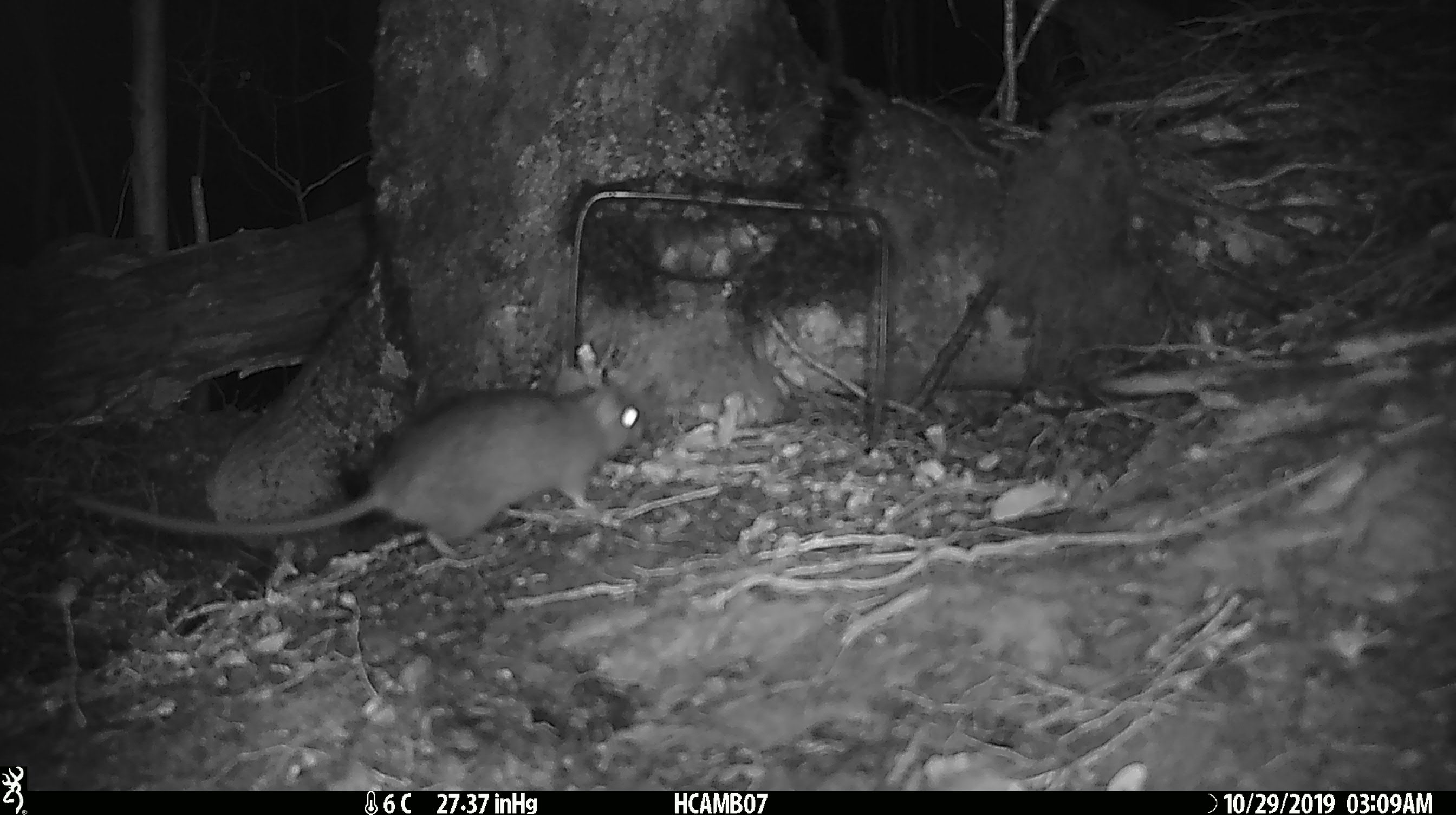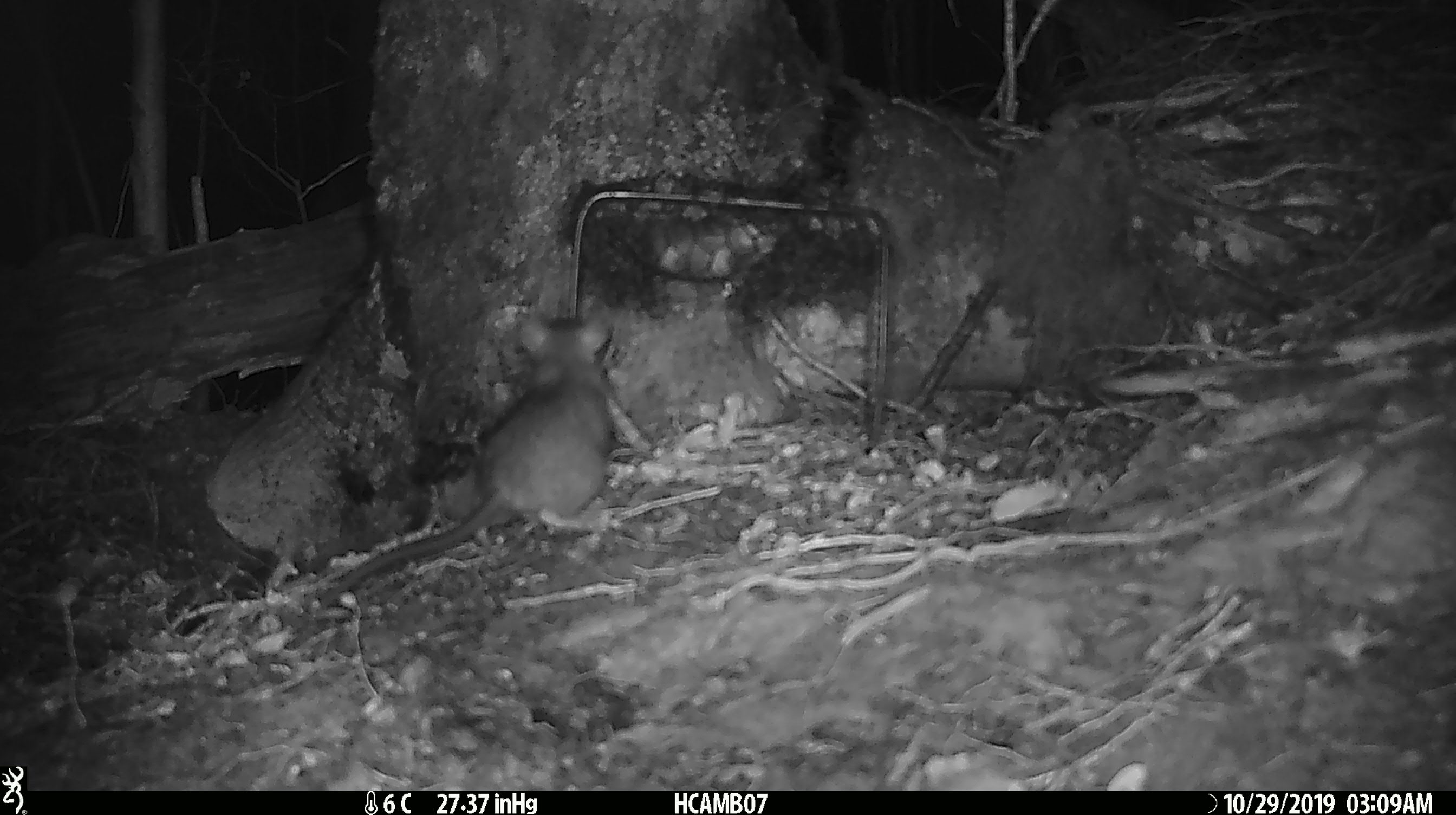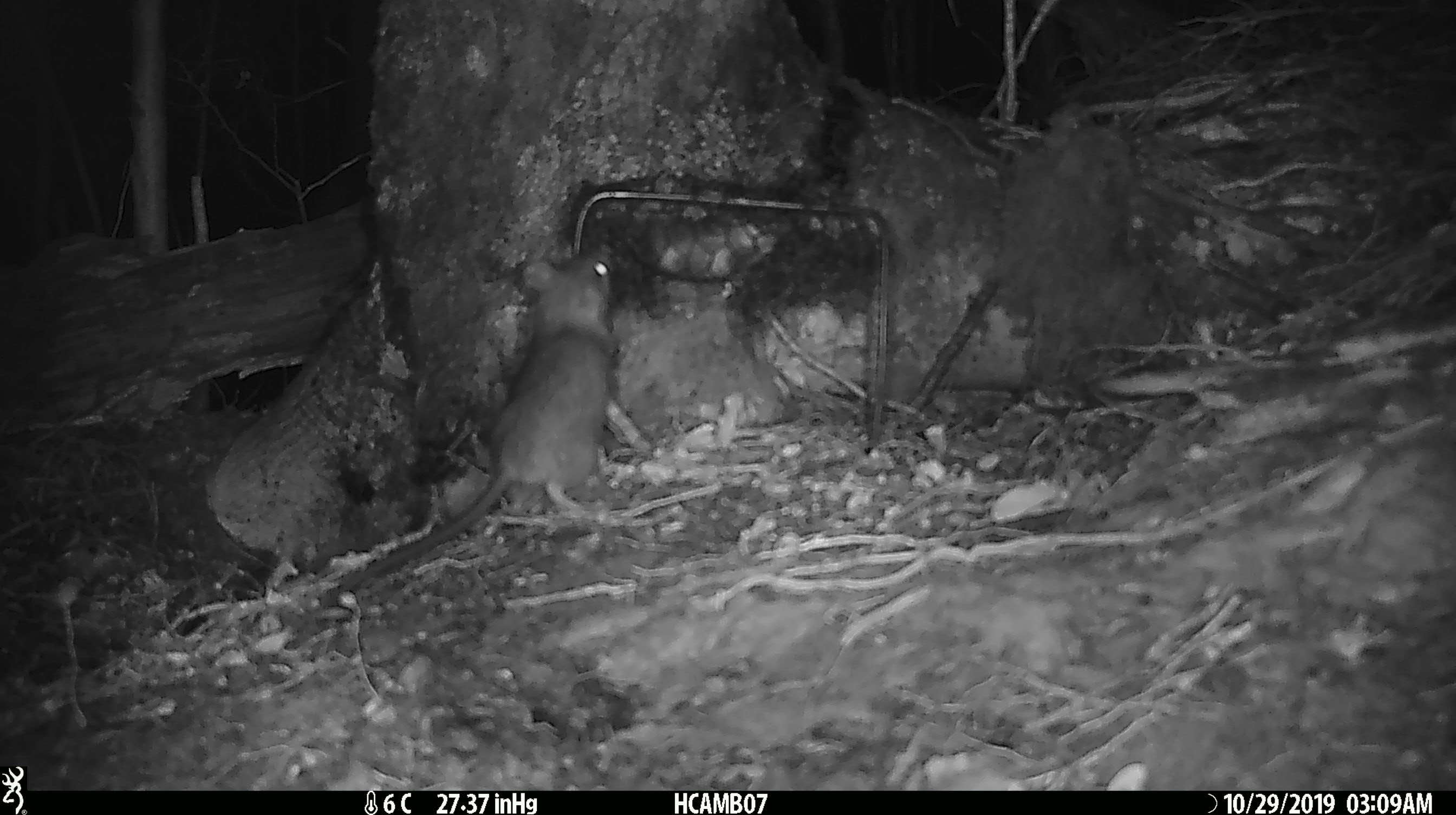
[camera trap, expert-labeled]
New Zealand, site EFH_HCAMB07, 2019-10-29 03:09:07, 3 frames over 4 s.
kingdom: Animalia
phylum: Chordata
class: Mammalia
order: Rodentia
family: Muridae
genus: Mus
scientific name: Mus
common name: mouse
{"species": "mouse (Mus)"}